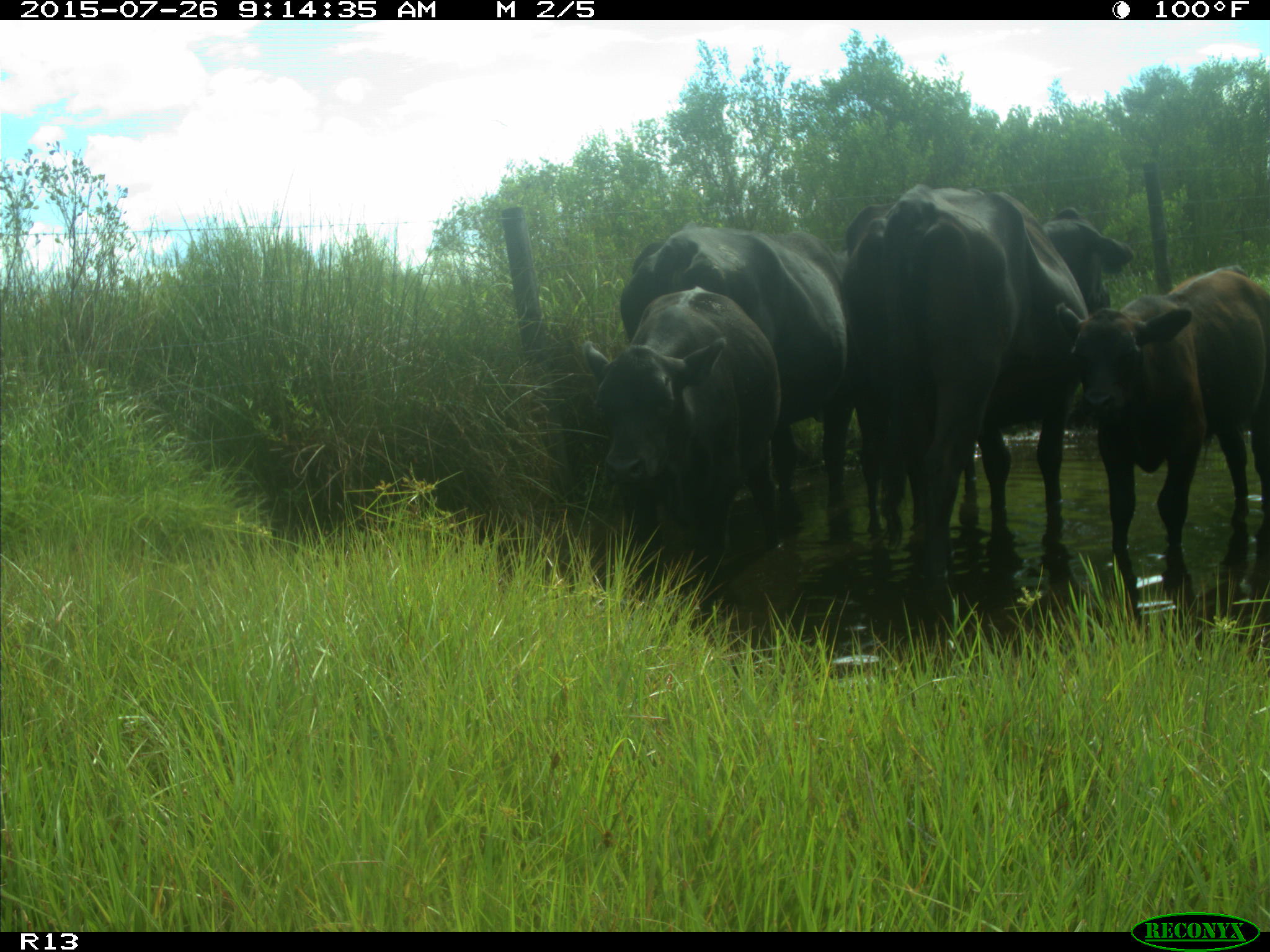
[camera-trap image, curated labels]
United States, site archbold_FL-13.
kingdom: Animalia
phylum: Chordata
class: Mammalia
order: Artiodactyla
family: Bovidae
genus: Bos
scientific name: Bos taurus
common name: domestic cow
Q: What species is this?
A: Bos taurus (domestic cow).